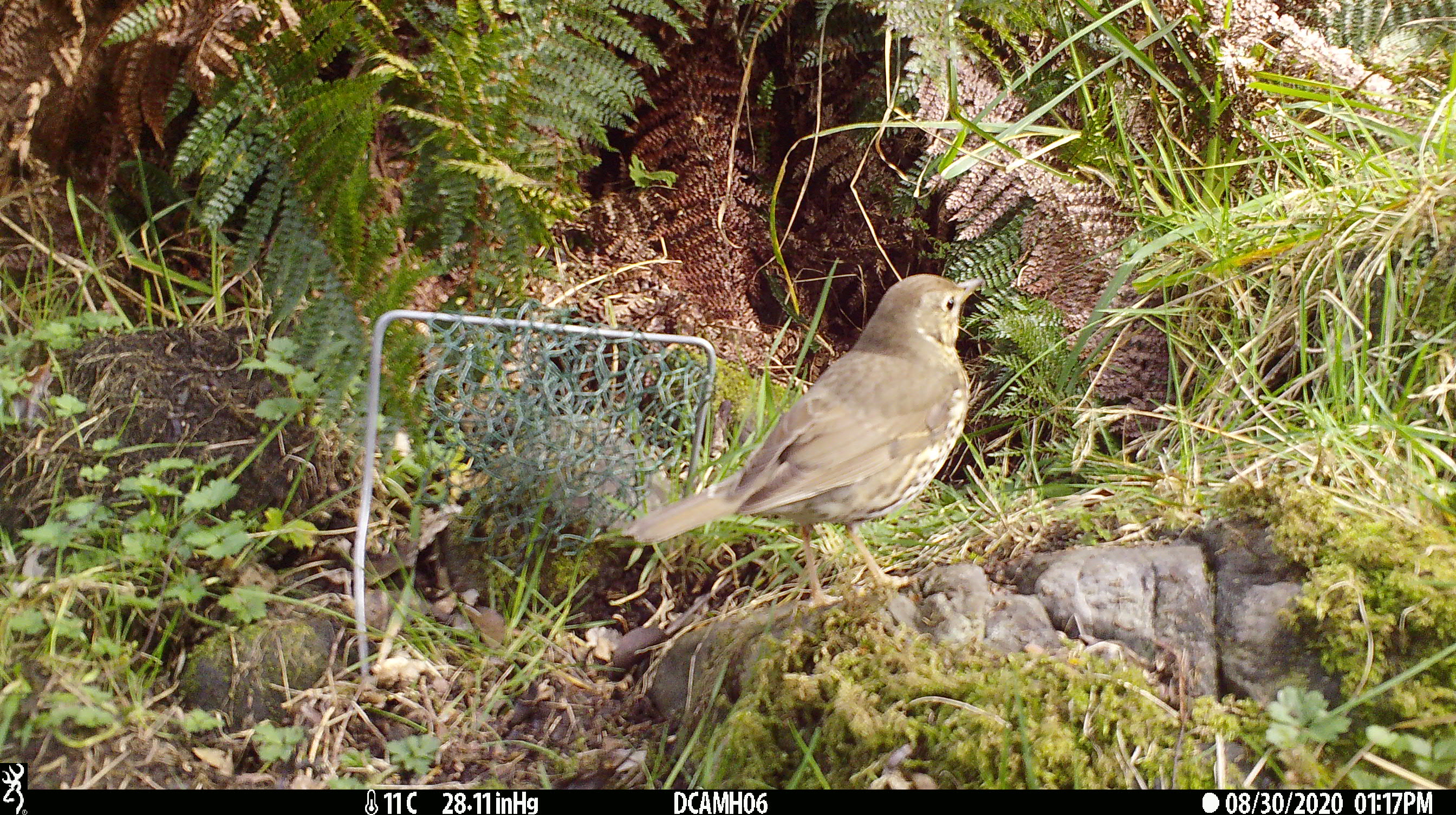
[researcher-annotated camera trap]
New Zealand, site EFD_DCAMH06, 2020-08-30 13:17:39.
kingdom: Animalia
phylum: Chordata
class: Aves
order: Passeriformes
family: Turdidae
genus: Turdus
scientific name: Turdus philomelos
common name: song thrush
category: thrush